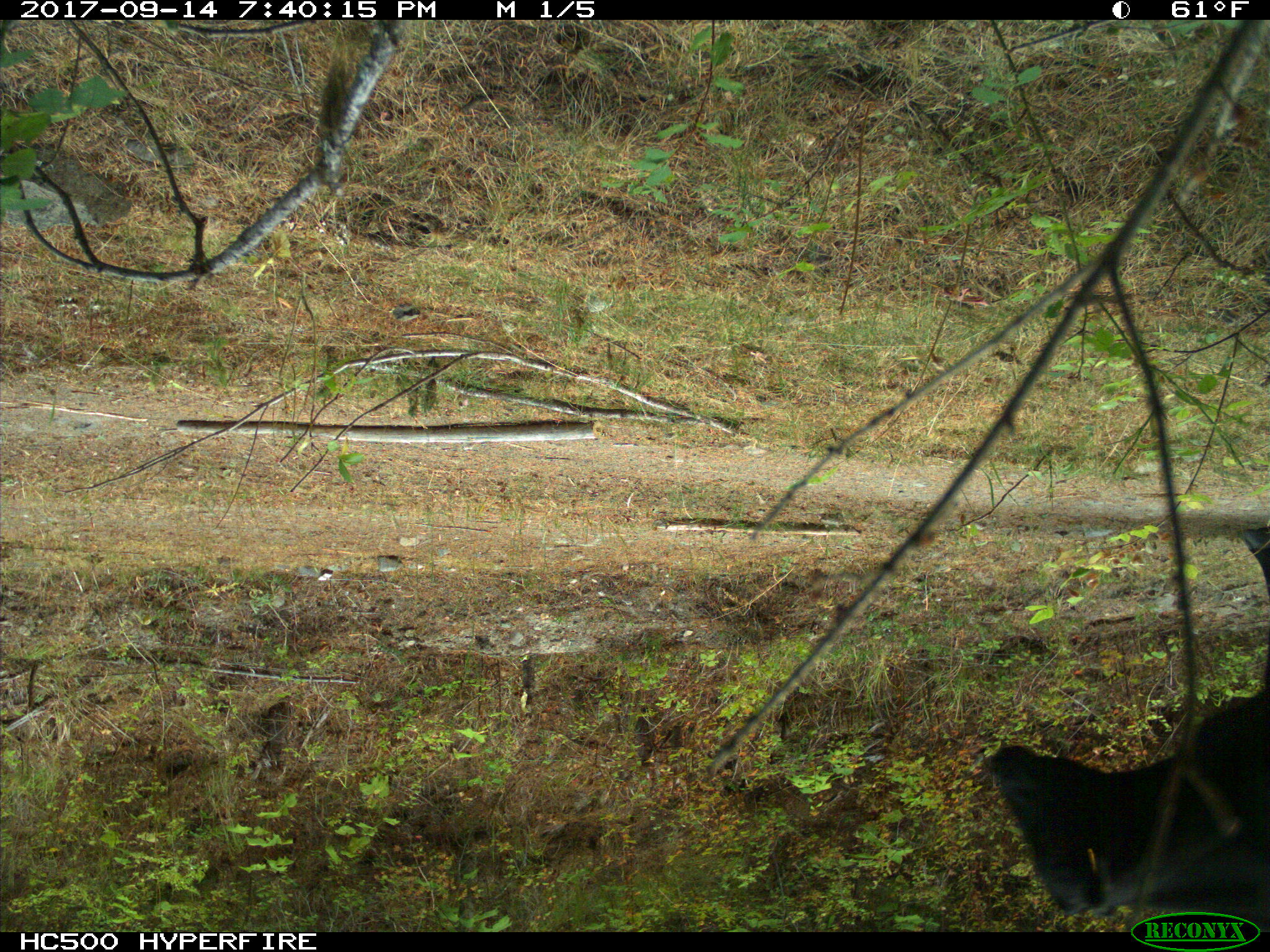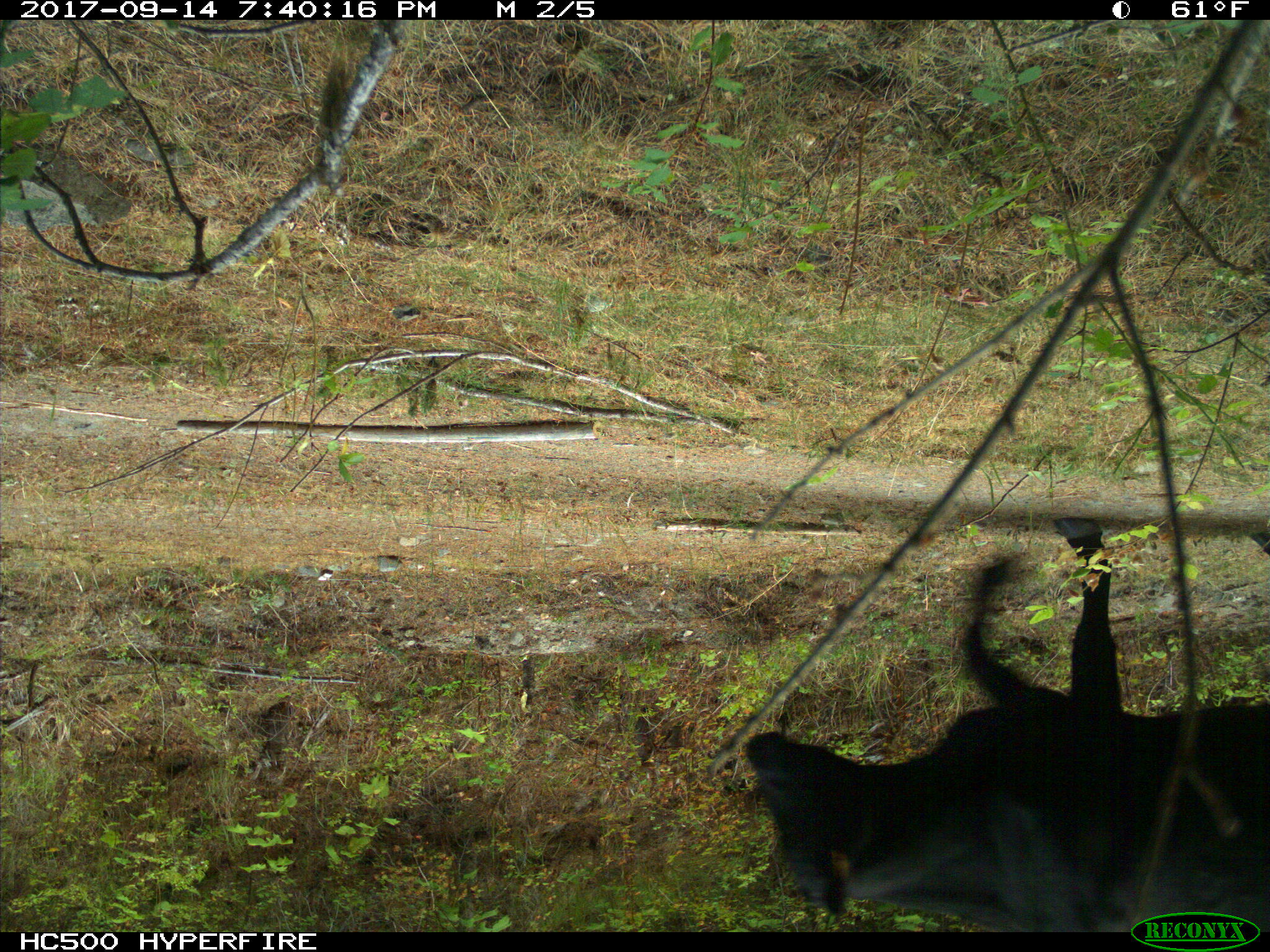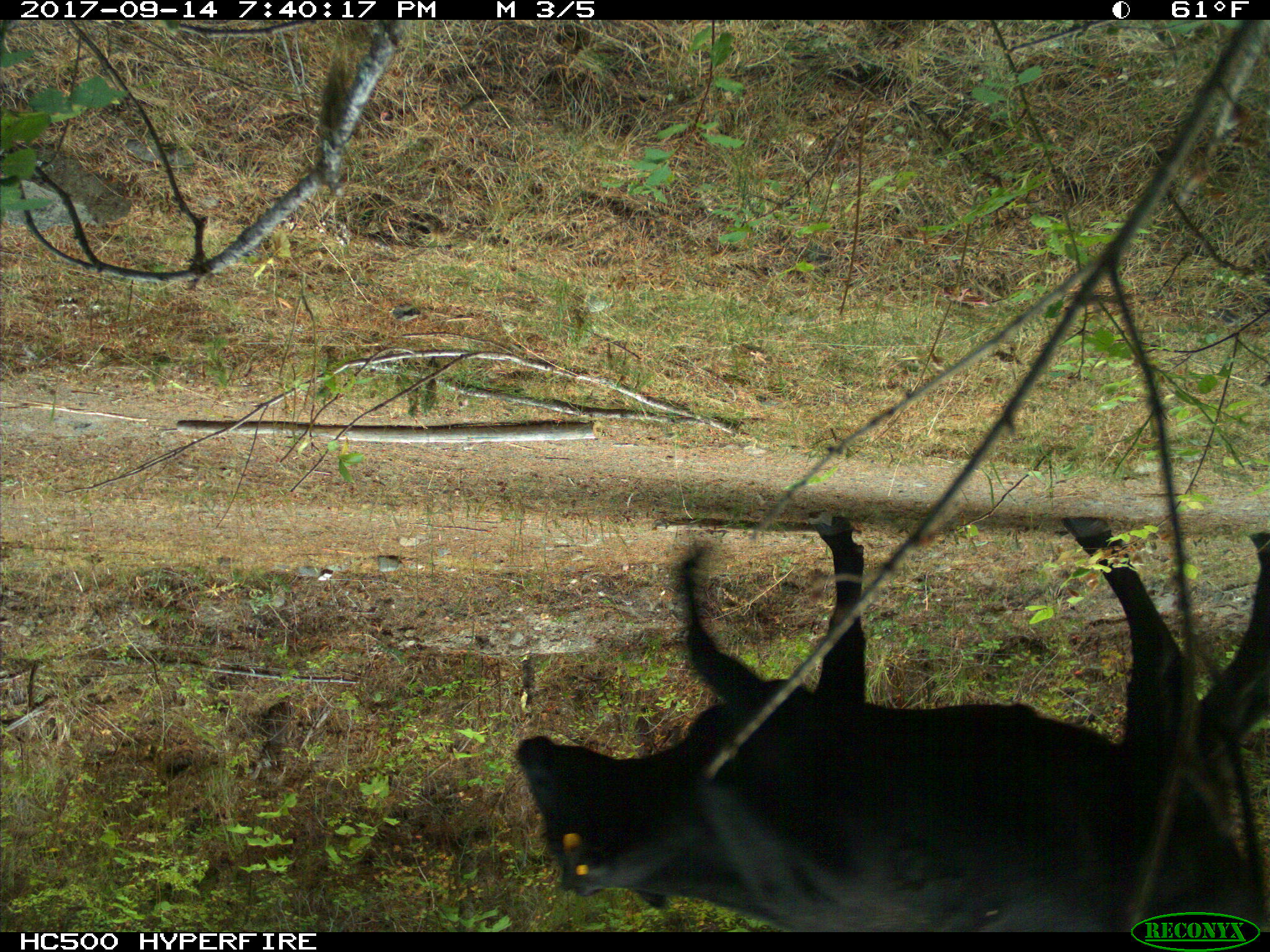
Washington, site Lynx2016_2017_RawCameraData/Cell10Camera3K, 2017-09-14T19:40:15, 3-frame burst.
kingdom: Animalia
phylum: Chordata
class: Mammalia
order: Artiodactyla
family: Bovidae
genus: Bos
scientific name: Bos taurus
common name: domestic cattle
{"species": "domestic cattle (Bos taurus)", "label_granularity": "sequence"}